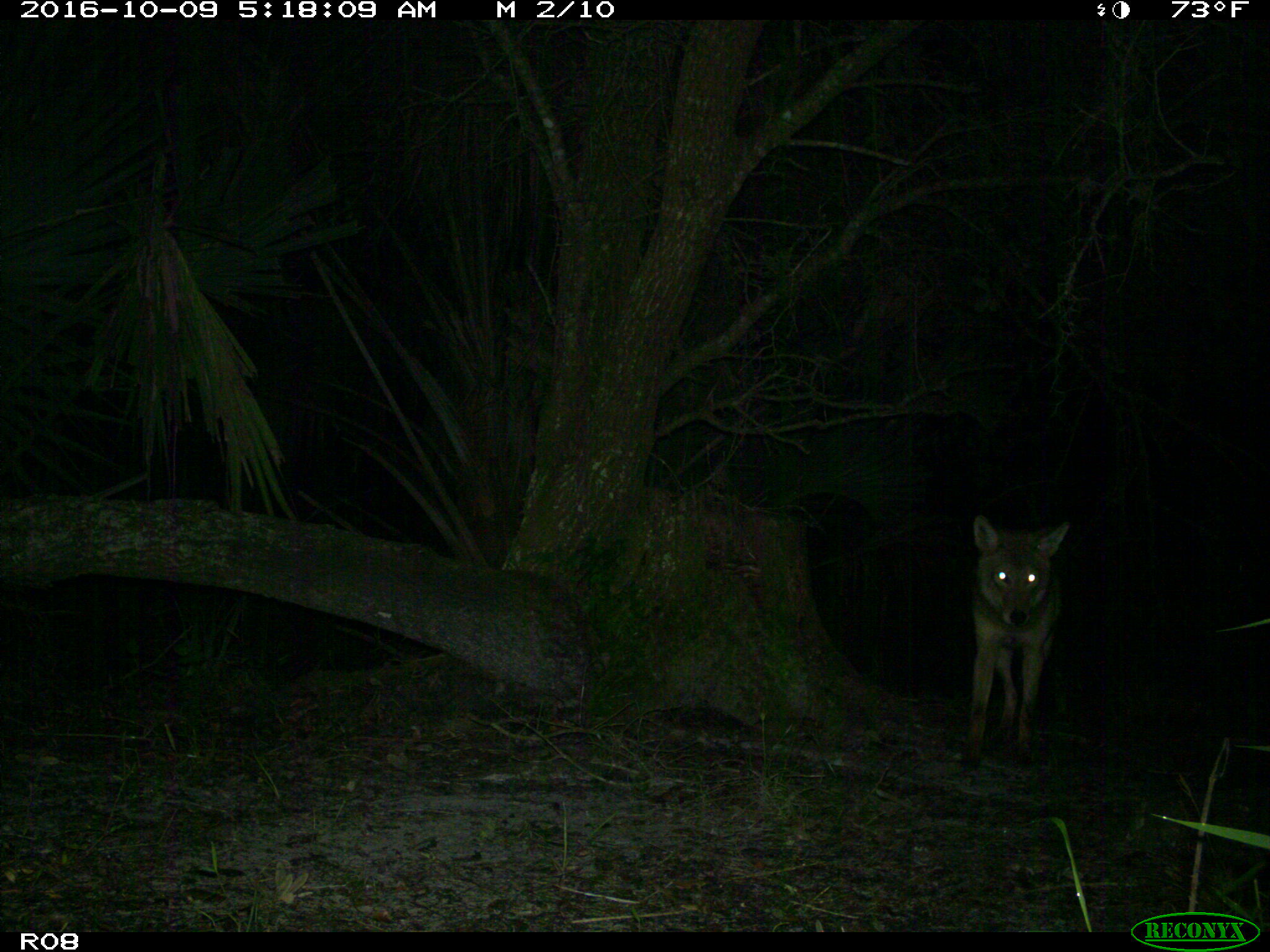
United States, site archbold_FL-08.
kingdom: Animalia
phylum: Chordata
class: Mammalia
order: Carnivora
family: Canidae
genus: Canis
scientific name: Canis latrans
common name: coyote